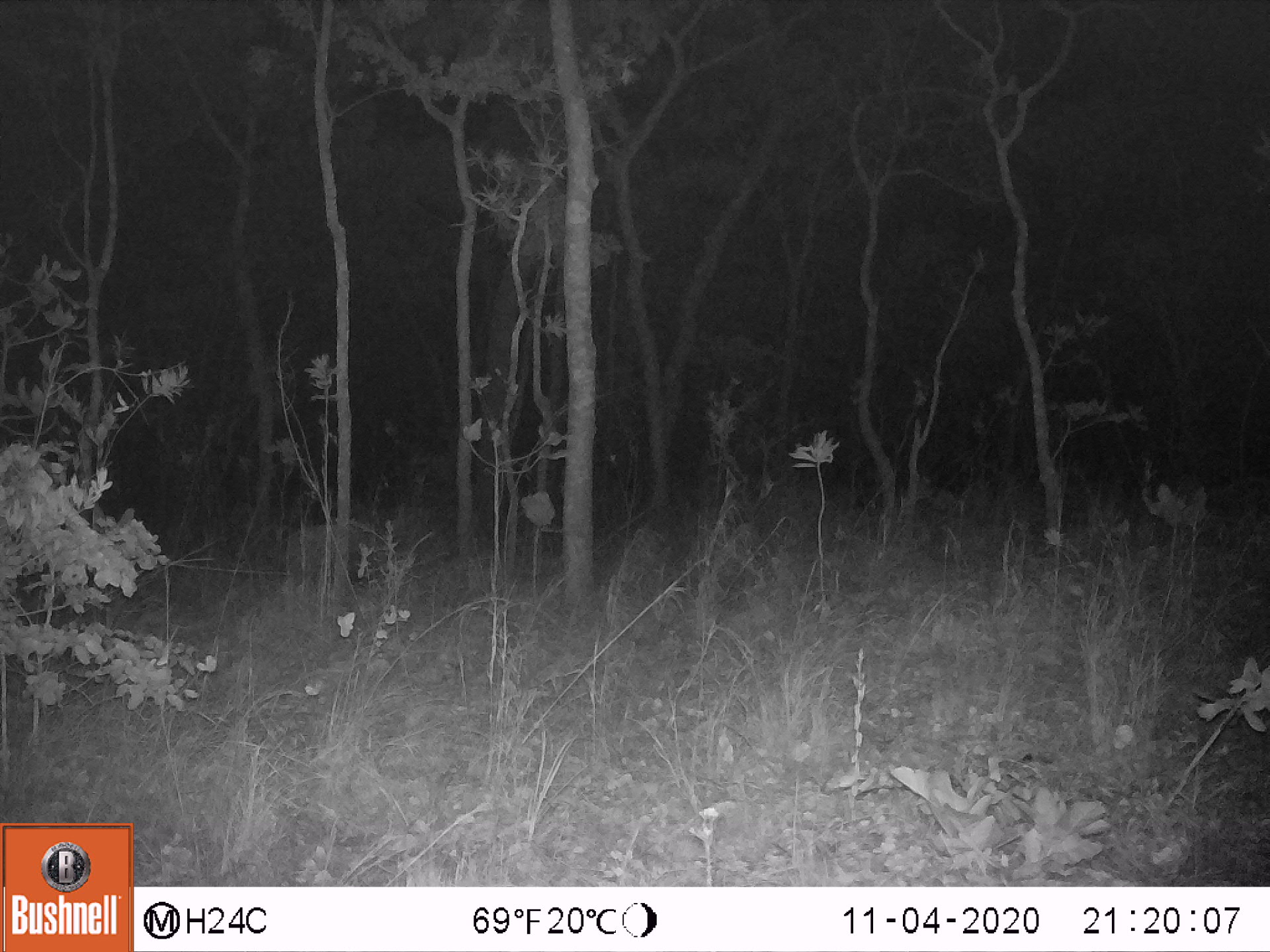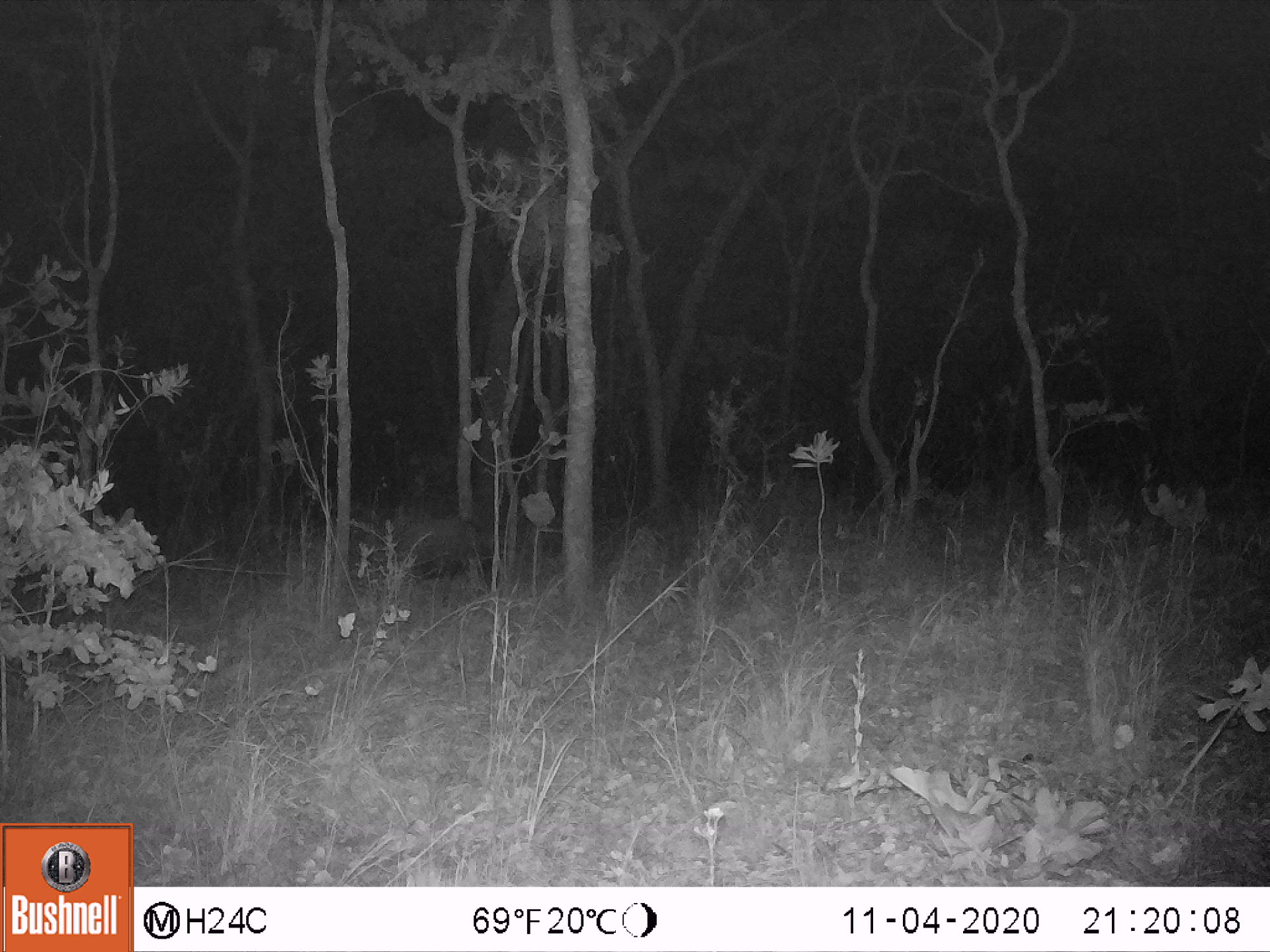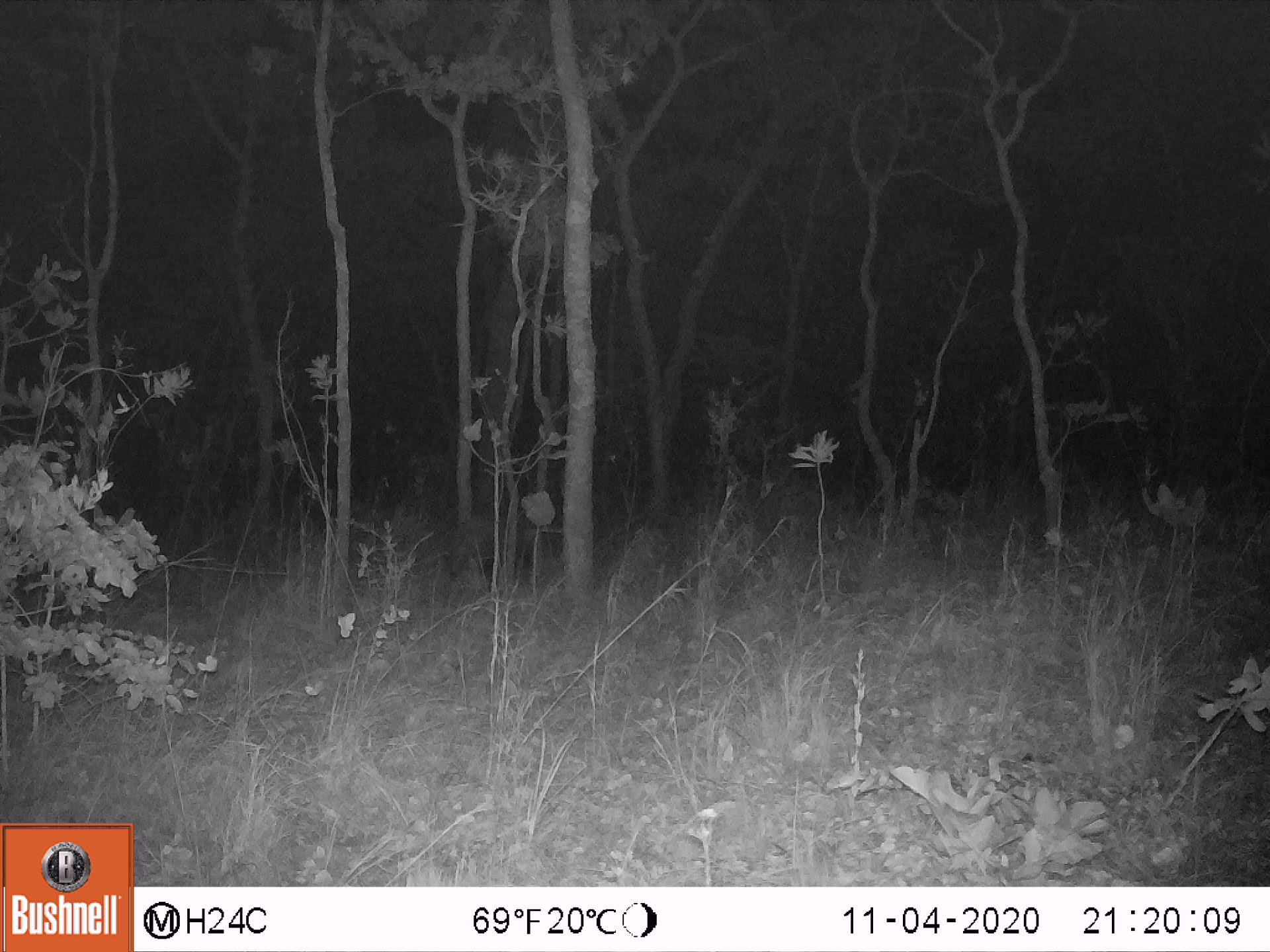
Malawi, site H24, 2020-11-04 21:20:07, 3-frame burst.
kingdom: Animalia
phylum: Chordata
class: Mammalia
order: Artiodactyla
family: Suidae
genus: Potamochoerus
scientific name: Potamochoerus larvatus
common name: bushpig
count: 1